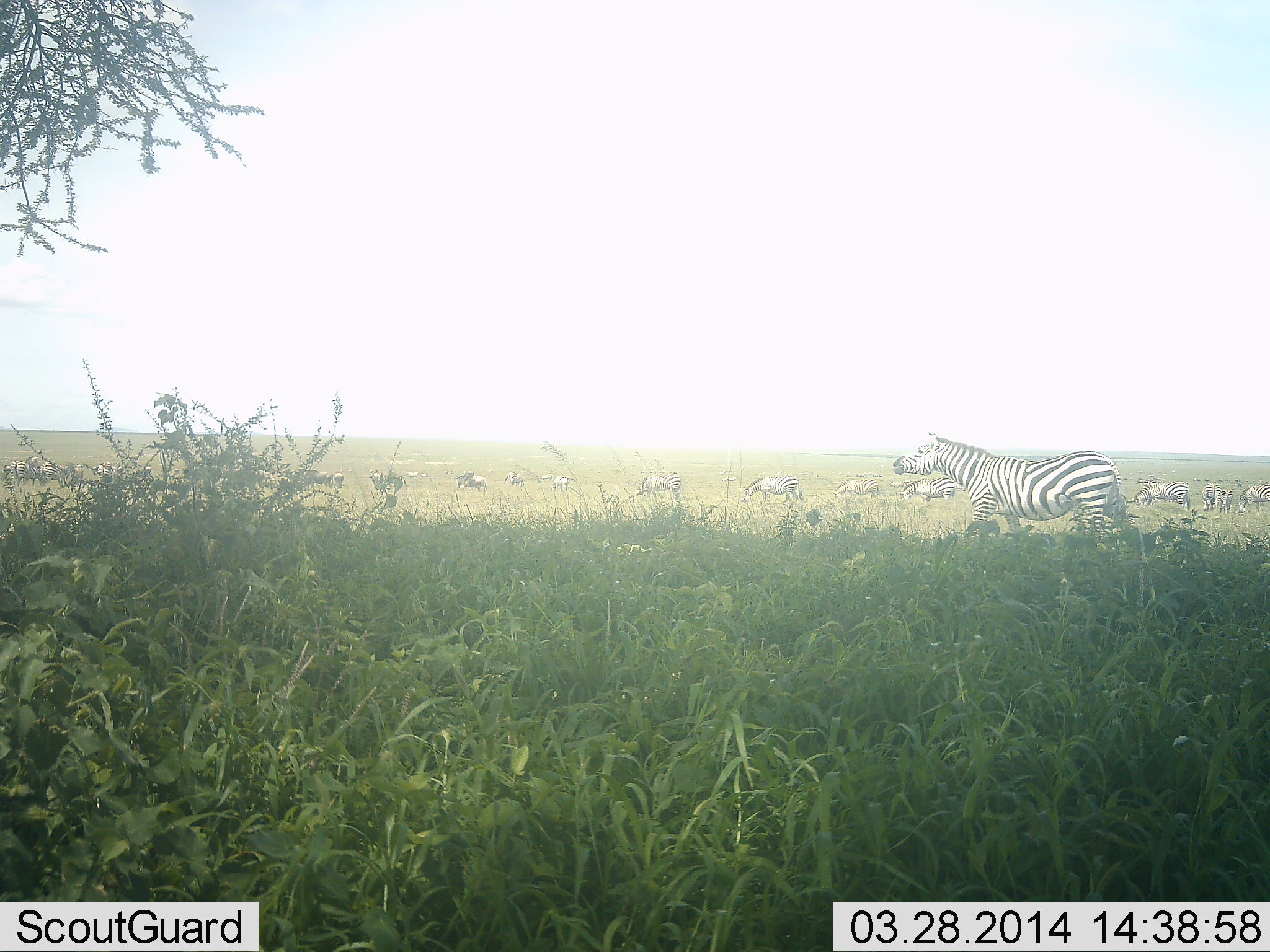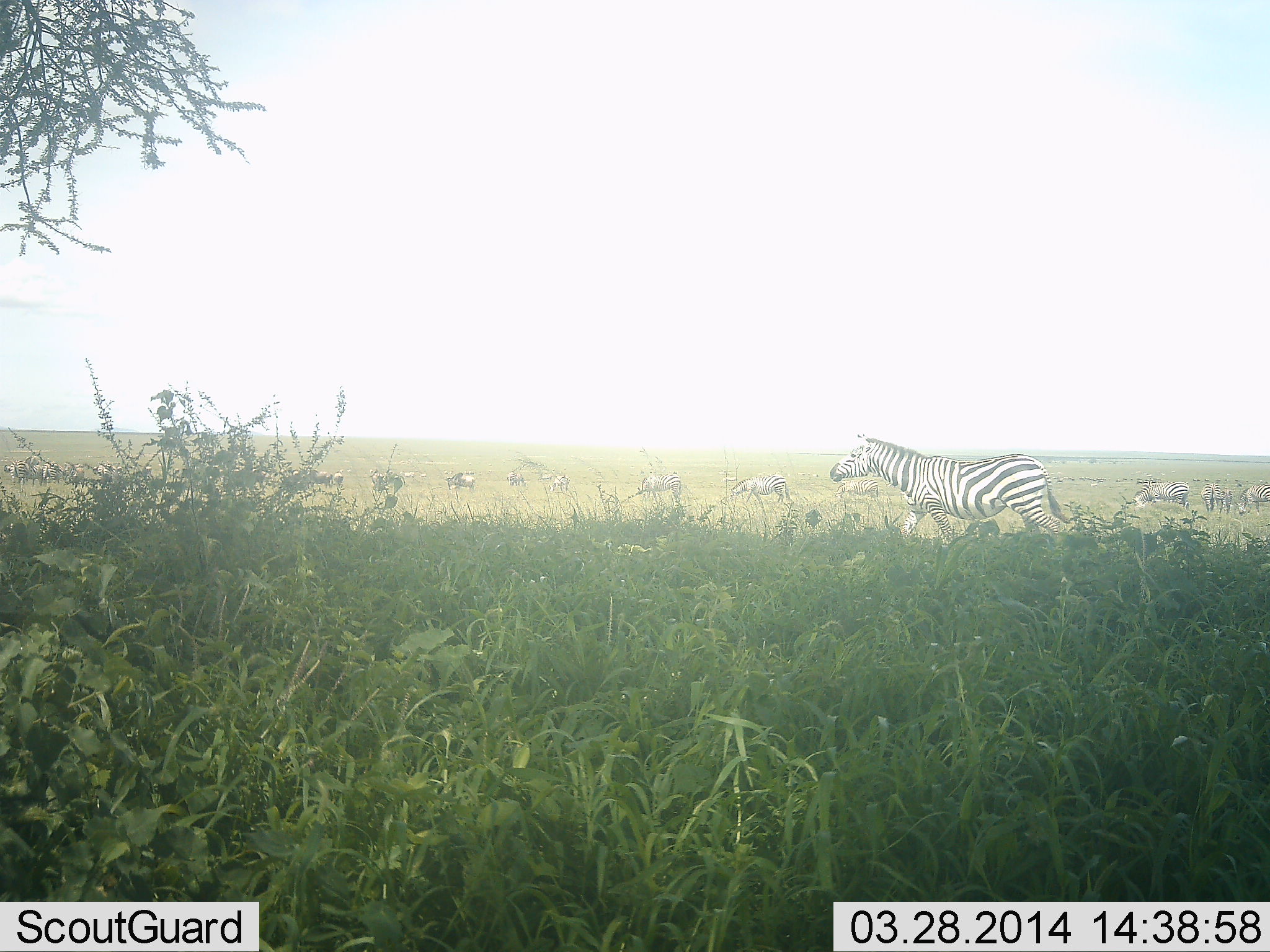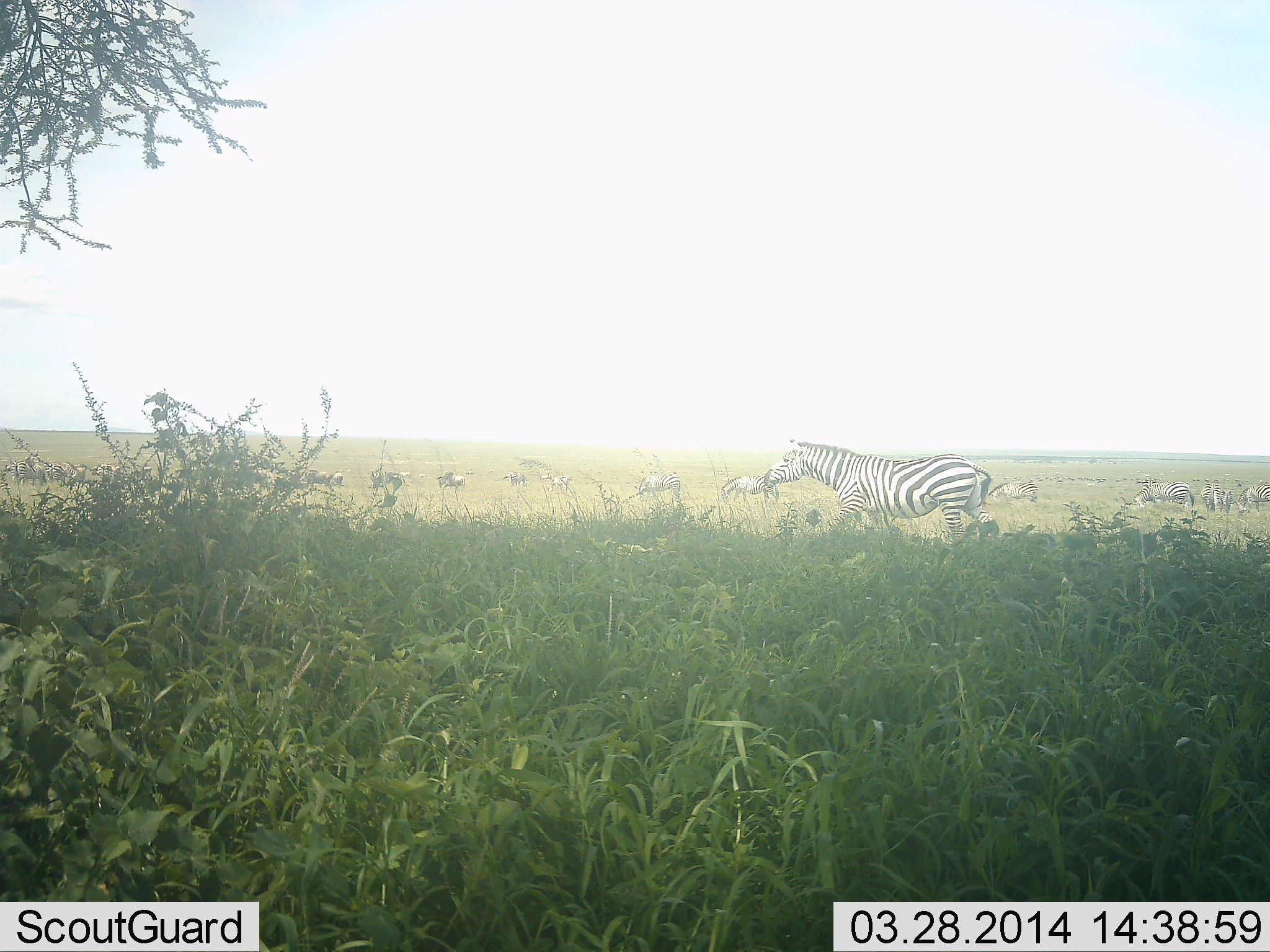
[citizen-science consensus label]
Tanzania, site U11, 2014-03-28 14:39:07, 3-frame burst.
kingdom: Animalia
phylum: Chordata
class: Mammalia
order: Perissodactyla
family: Equidae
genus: Equus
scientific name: Equus quagga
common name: plains zebra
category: zebra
Zebra (plains zebra) (Equus quagga), count 10. Behavior (volunteer vote fractions): standing 46%, resting 8%, moving 69%, interacting 15%. Young present (vote fraction): 0%. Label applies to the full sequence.